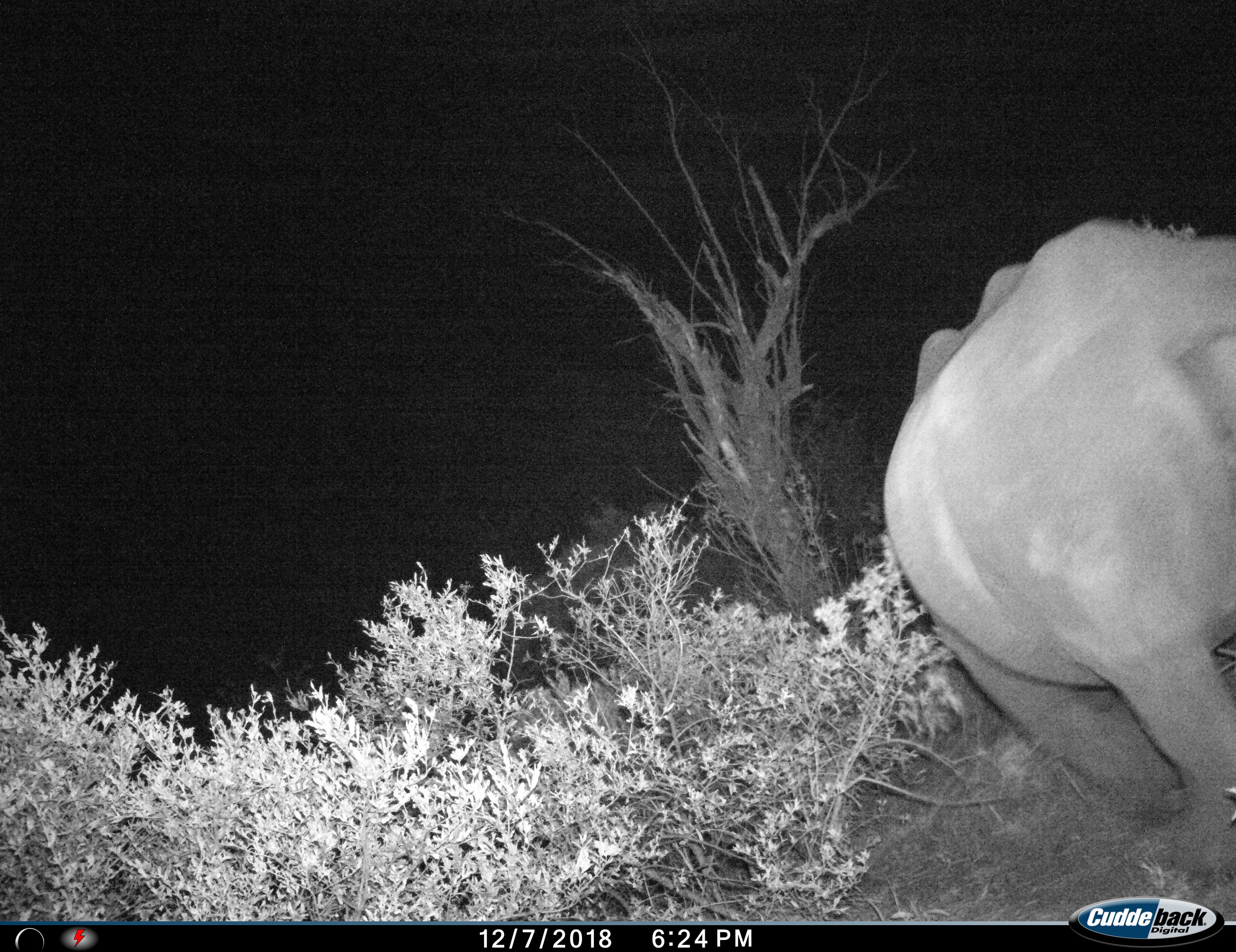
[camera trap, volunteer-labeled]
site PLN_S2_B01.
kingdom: Animalia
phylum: Chordata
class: Mammalia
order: Perissodactyla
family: Rhinocerotidae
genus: Ceratotherium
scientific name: Ceratotherium simum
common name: white rhinoceros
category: rhinoceroswhite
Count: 1.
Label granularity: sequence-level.